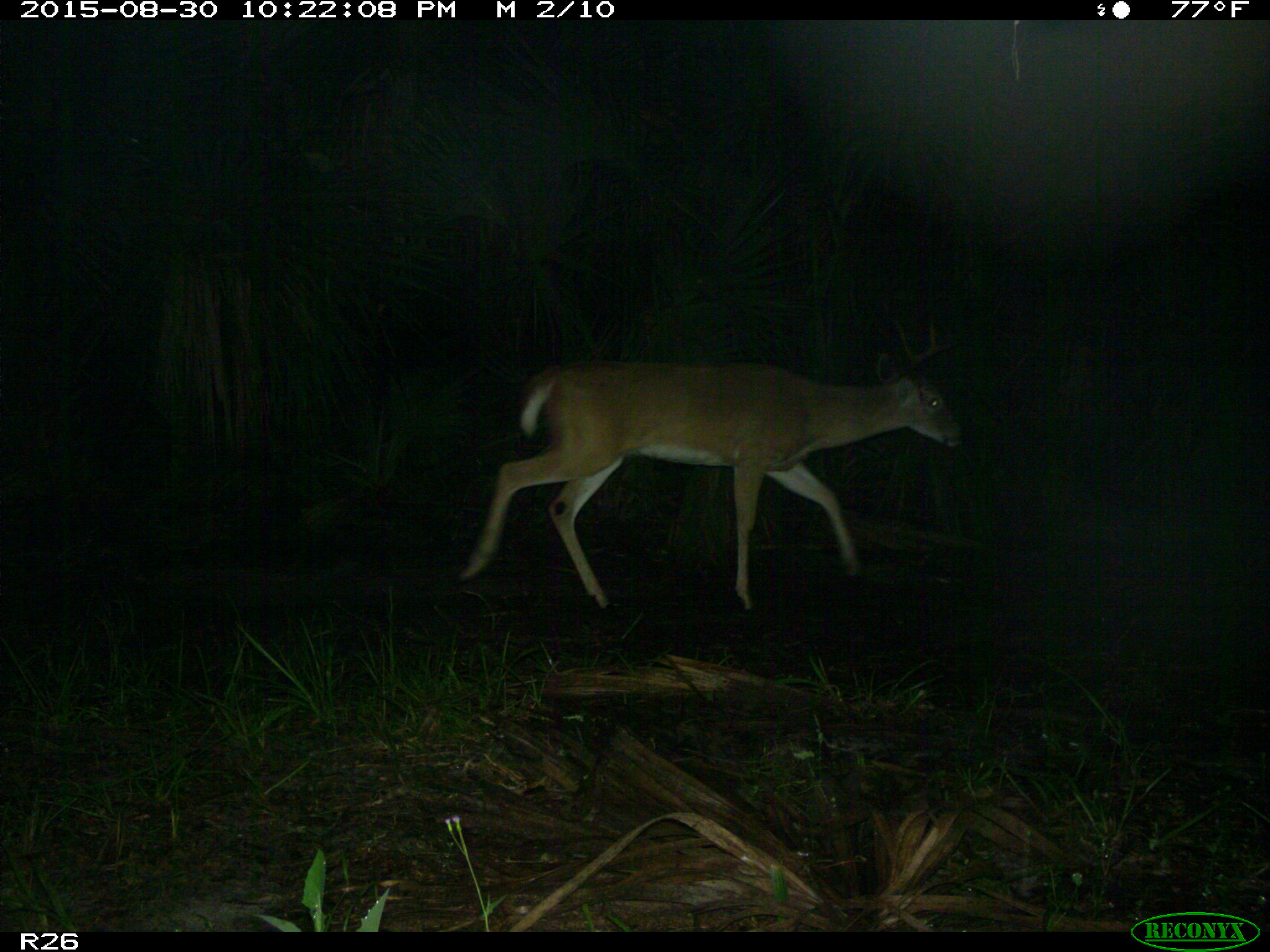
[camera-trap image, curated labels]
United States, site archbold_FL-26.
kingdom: Animalia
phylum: Chordata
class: Mammalia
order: Artiodactyla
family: Cervidae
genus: Odocoileus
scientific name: Odocoileus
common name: deer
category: unidentified deer